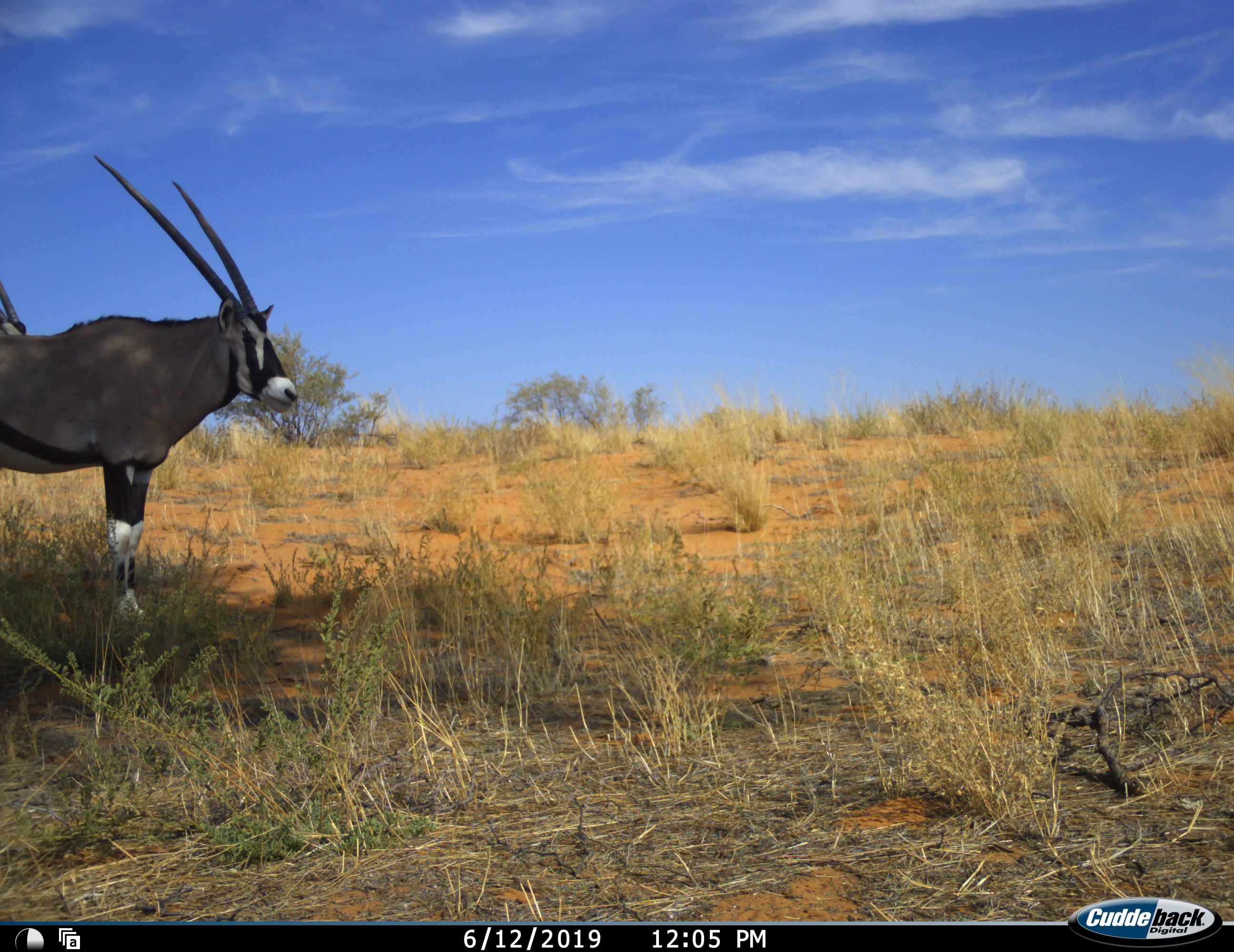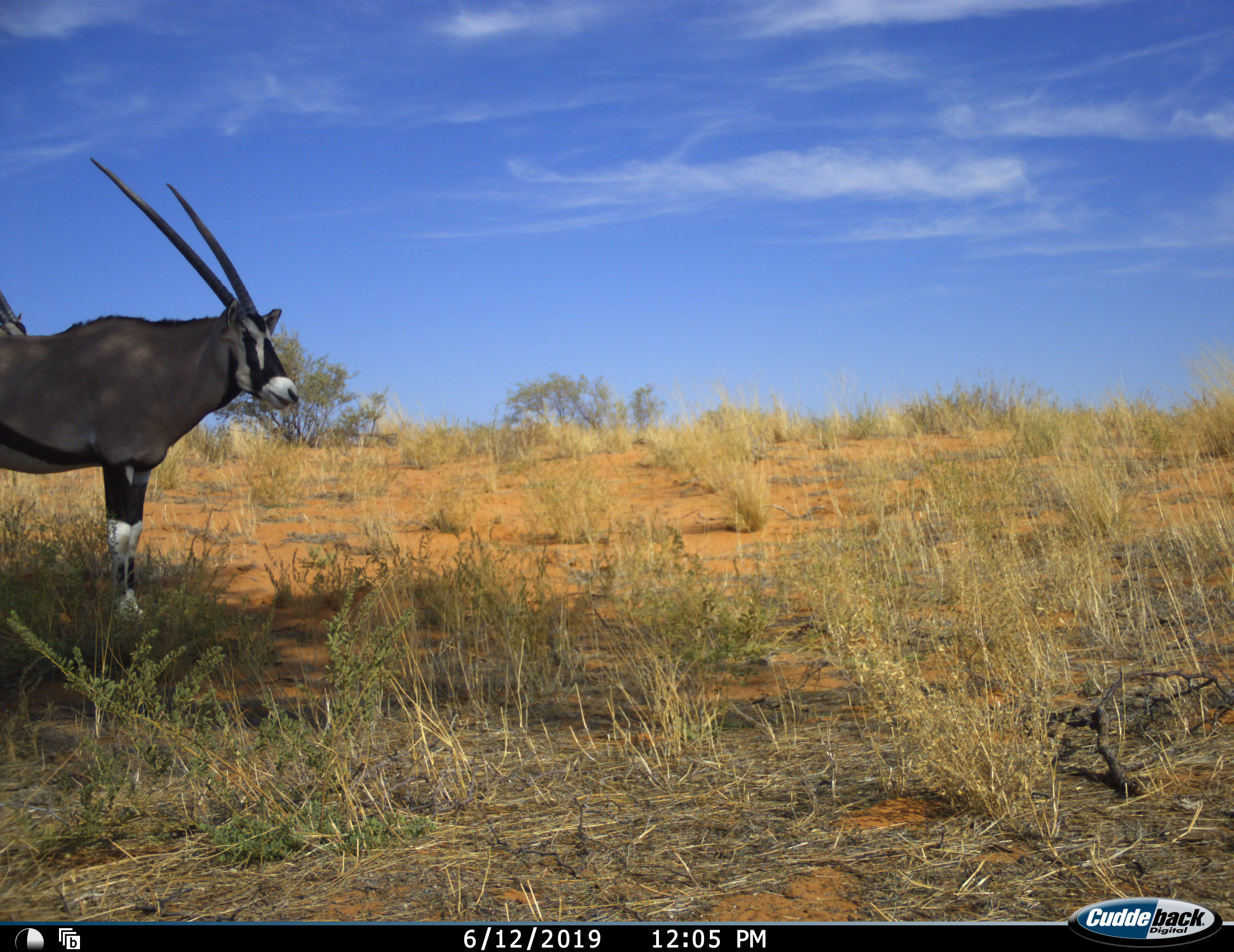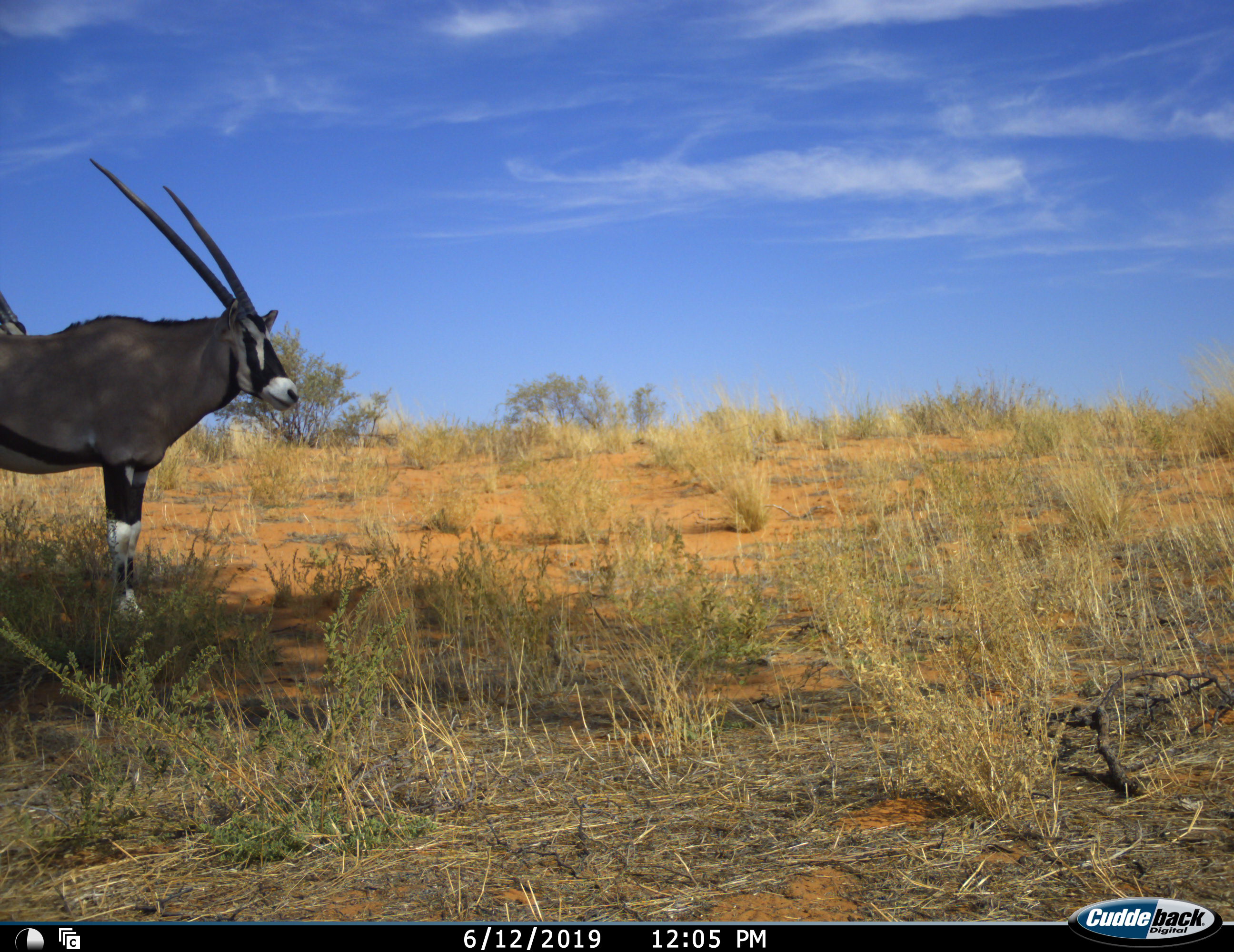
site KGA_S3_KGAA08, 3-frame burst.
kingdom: Animalia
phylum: Chordata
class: Mammalia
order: Artiodactyla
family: Bovidae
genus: Oryx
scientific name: Oryx gazella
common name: gemsbok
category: oryx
Oryx (gemsbok) (Oryx gazella), count 2. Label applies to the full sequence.